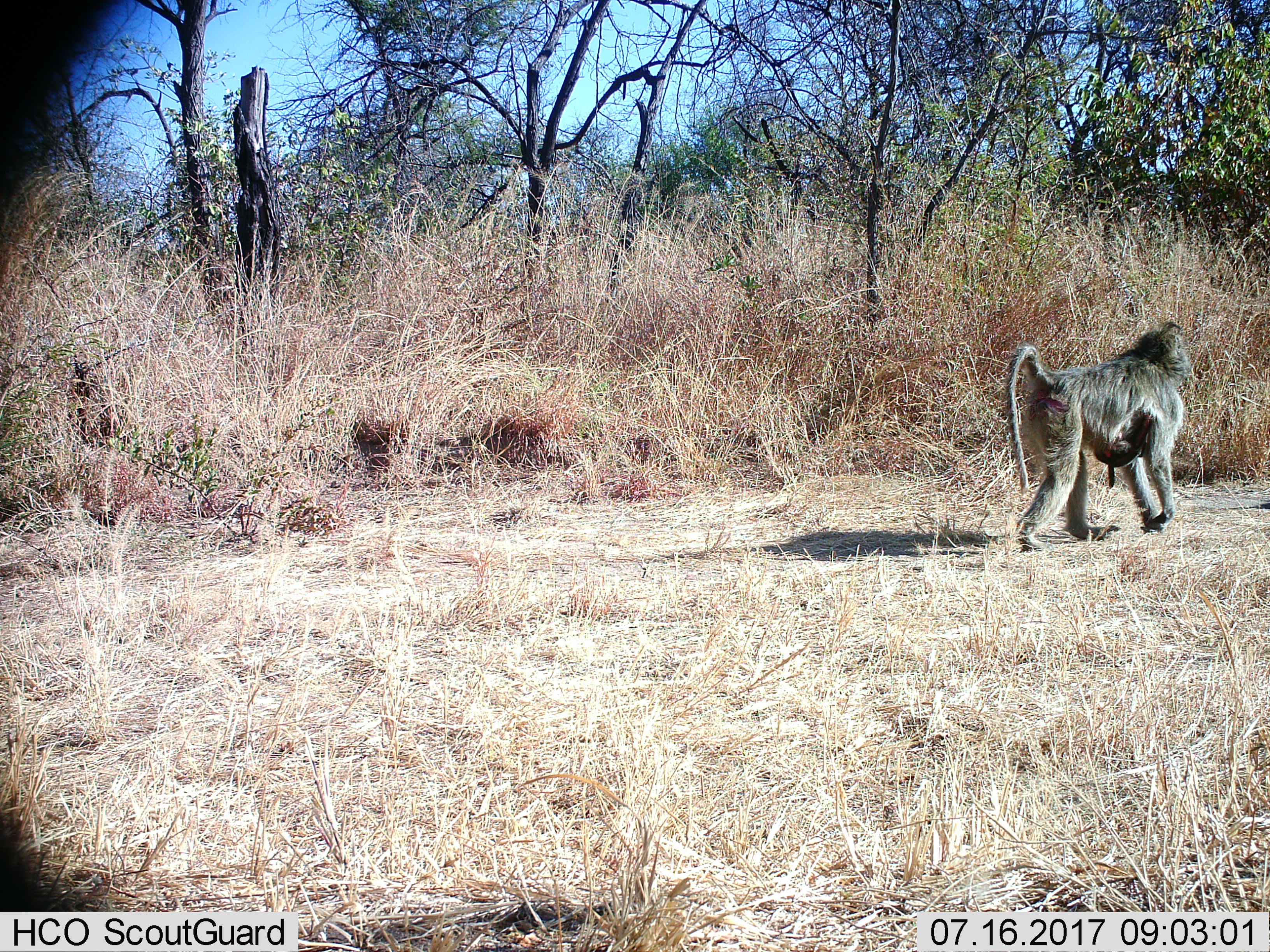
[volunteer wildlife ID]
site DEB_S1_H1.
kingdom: Animalia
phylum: Chordata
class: Mammalia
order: Primates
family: Cercopithecidae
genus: Papio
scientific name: Papio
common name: baboon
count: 1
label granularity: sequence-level